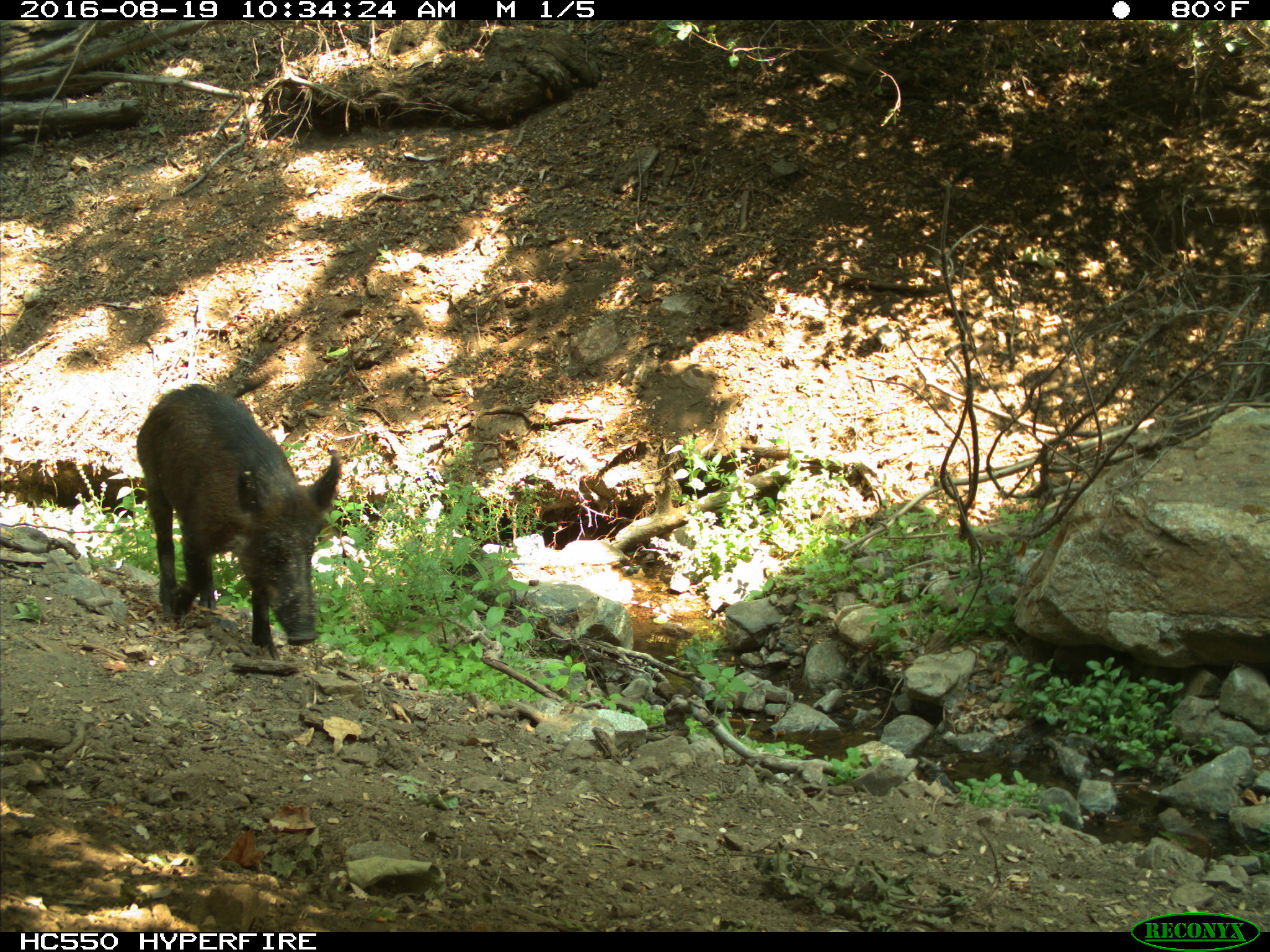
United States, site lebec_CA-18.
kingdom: Animalia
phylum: Chordata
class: Mammalia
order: Artiodactyla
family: Suidae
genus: Sus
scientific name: Sus scrofa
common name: wild boar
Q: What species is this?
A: Sus scrofa (wild boar).